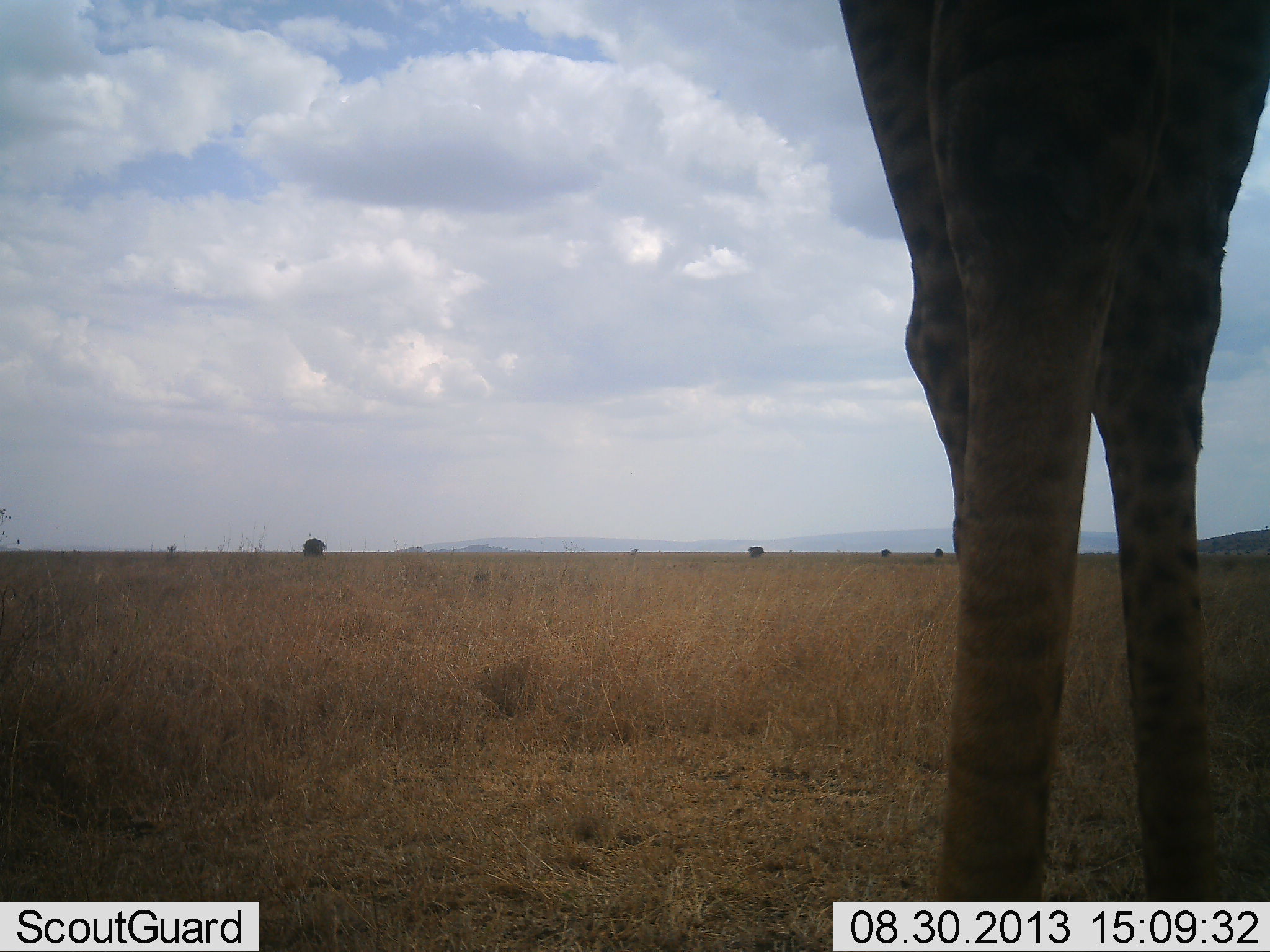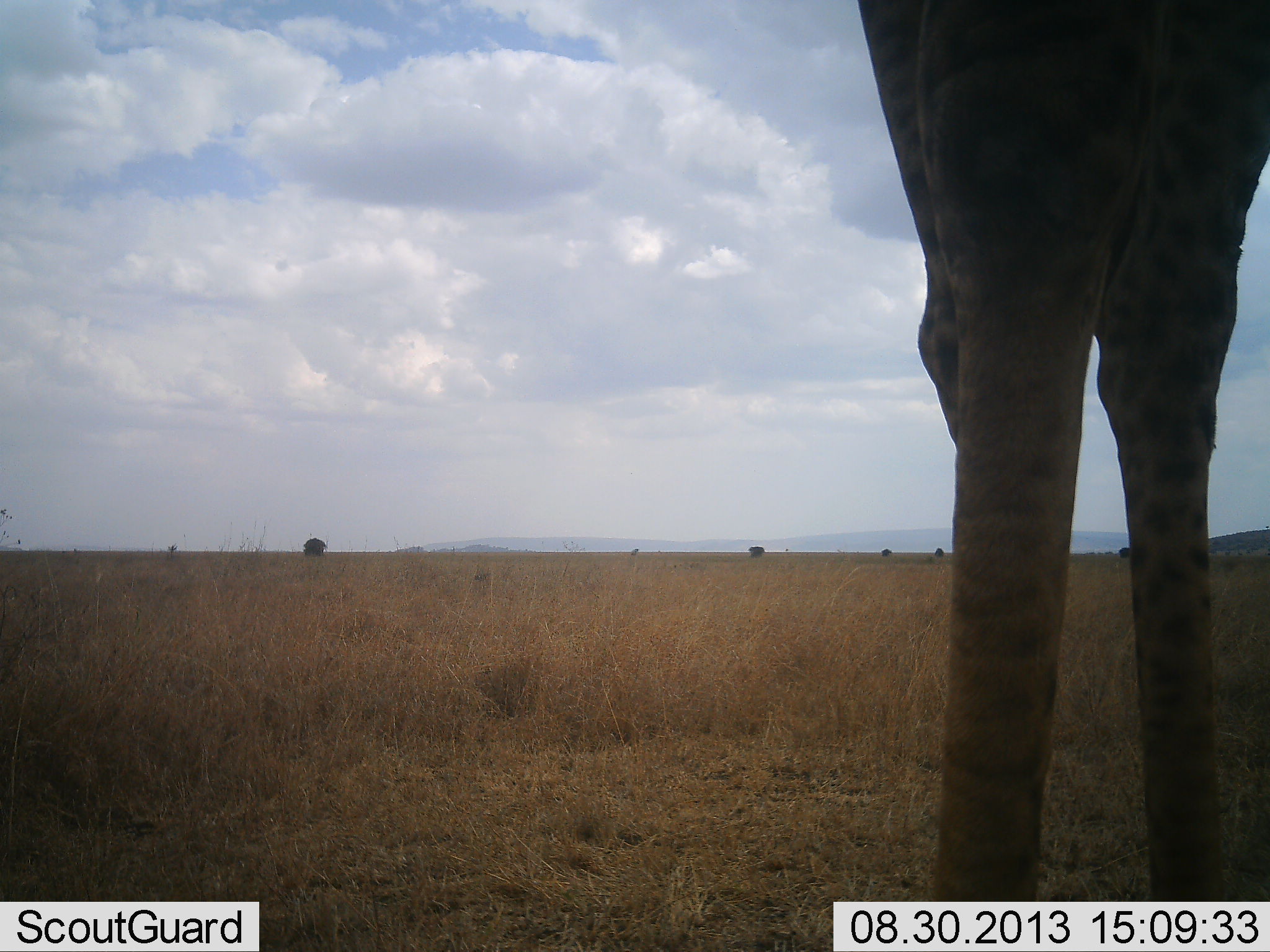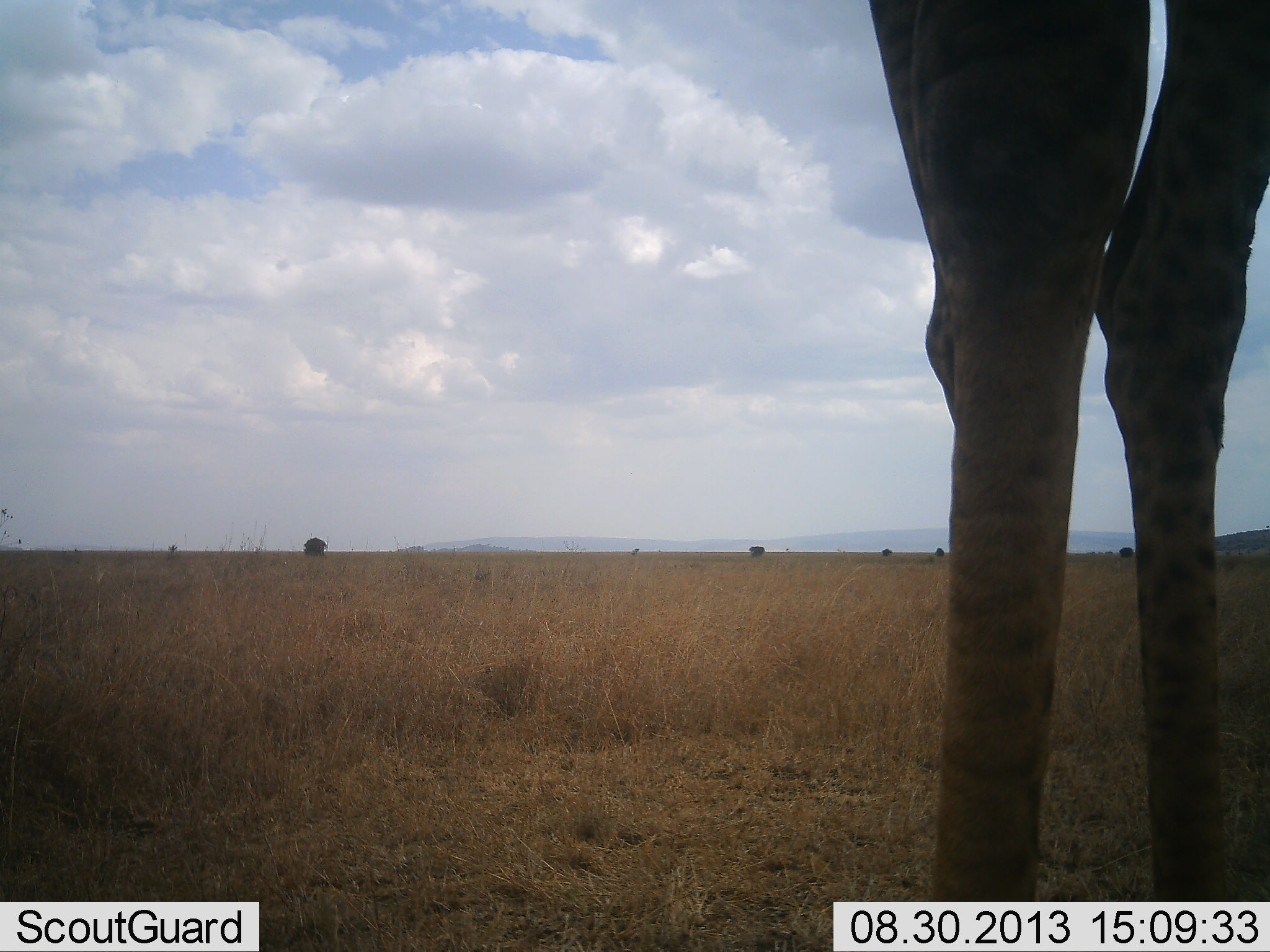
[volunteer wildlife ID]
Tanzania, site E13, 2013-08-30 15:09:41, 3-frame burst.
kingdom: Animalia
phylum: Chordata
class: Mammalia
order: Artiodactyla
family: Giraffidae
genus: Giraffa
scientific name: Giraffa camelopardalis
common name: giraffe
Giraffe (Giraffa camelopardalis), count 1. Behavior (volunteer vote fractions): standing 100%, resting 0%, moving 0%, interacting 0%. Young present (vote fraction): 0%. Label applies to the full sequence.